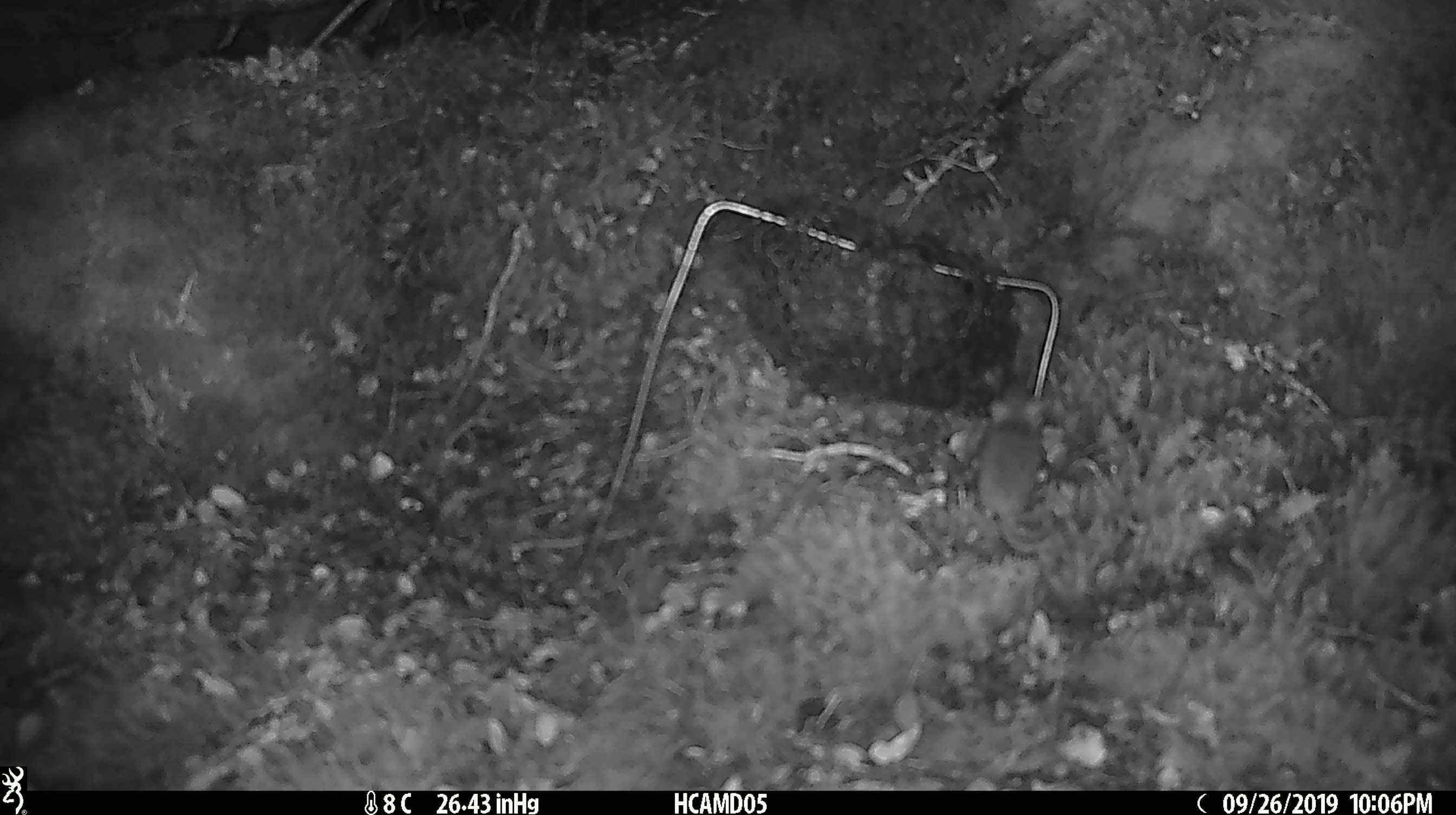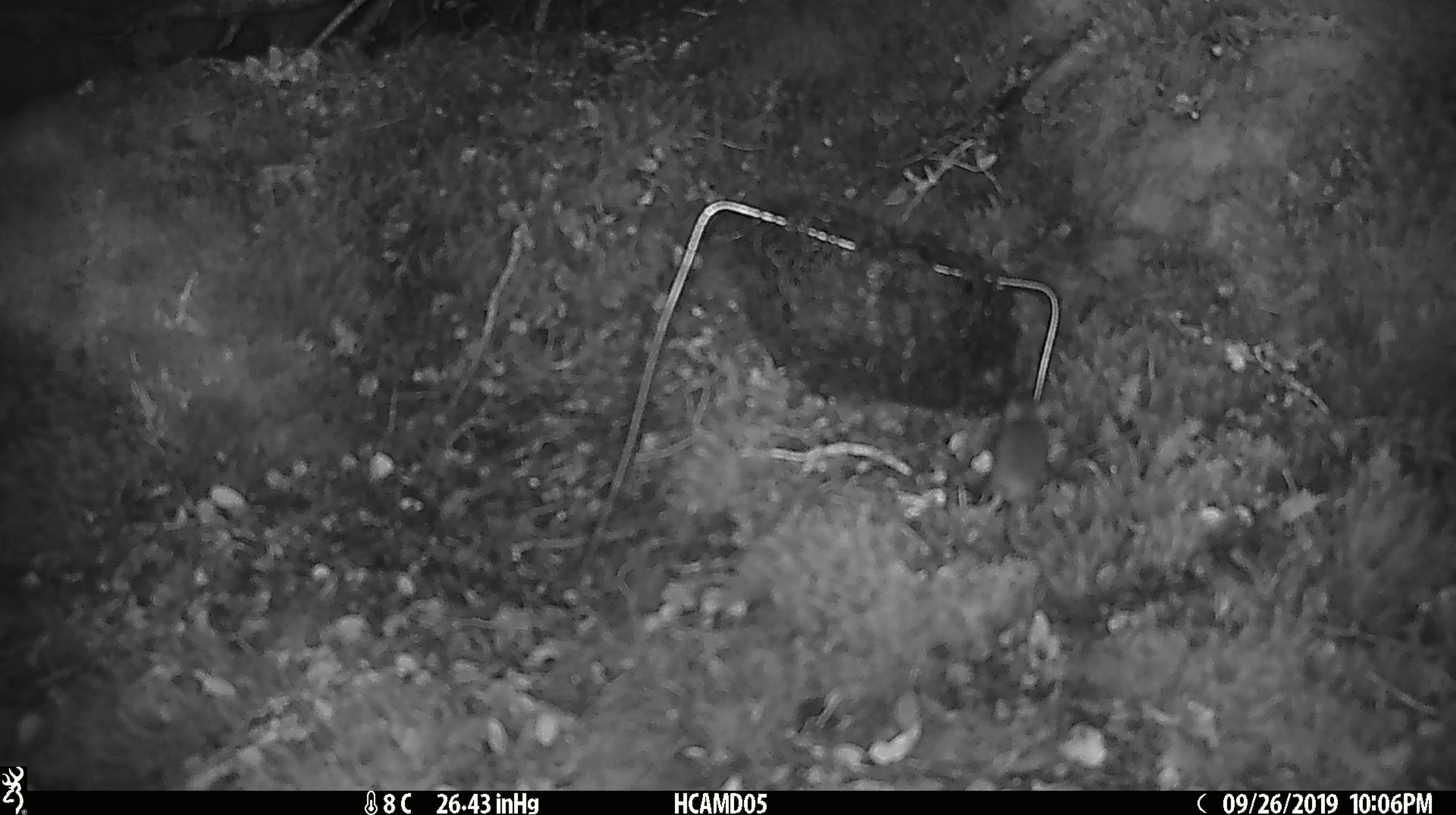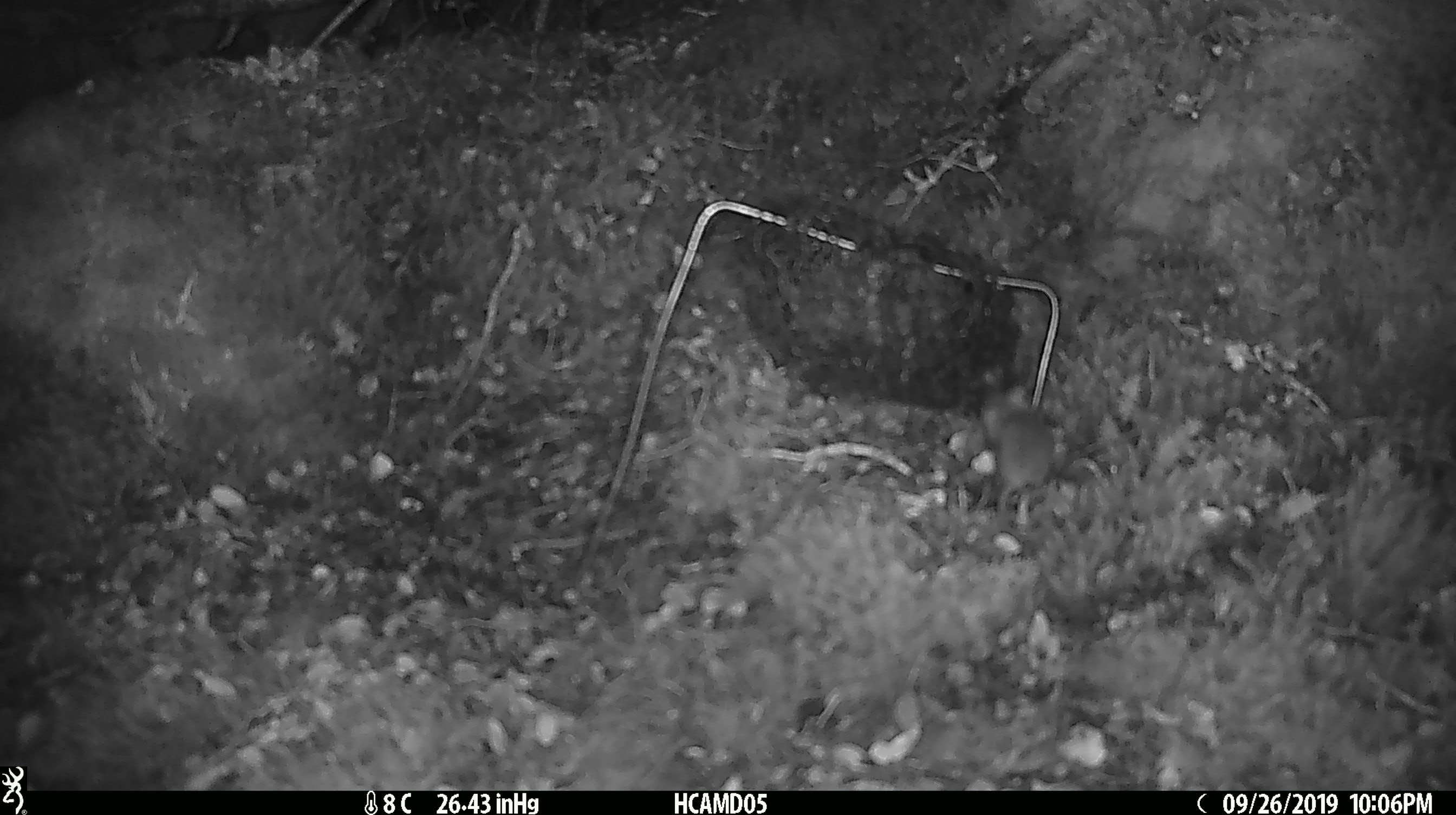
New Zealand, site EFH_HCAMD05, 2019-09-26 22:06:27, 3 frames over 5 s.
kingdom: Animalia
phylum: Chordata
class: Mammalia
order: Rodentia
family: Muridae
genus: Mus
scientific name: Mus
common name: mouse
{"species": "mouse (Mus)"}